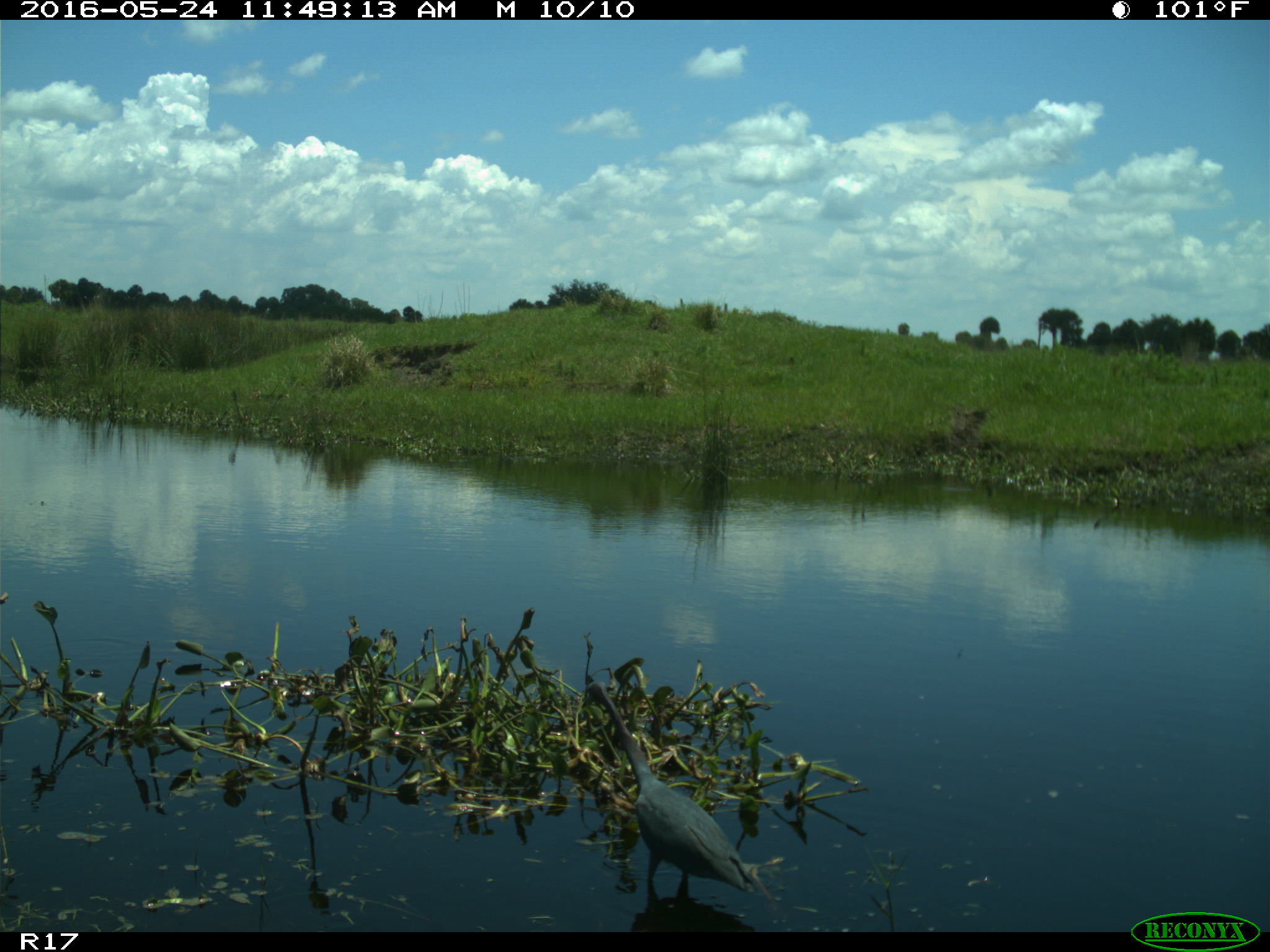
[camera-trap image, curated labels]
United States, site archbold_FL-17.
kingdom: Animalia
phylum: Chordata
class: Aves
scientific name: Aves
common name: birds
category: unidentified bird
Unidentified bird (birds) (Aves).